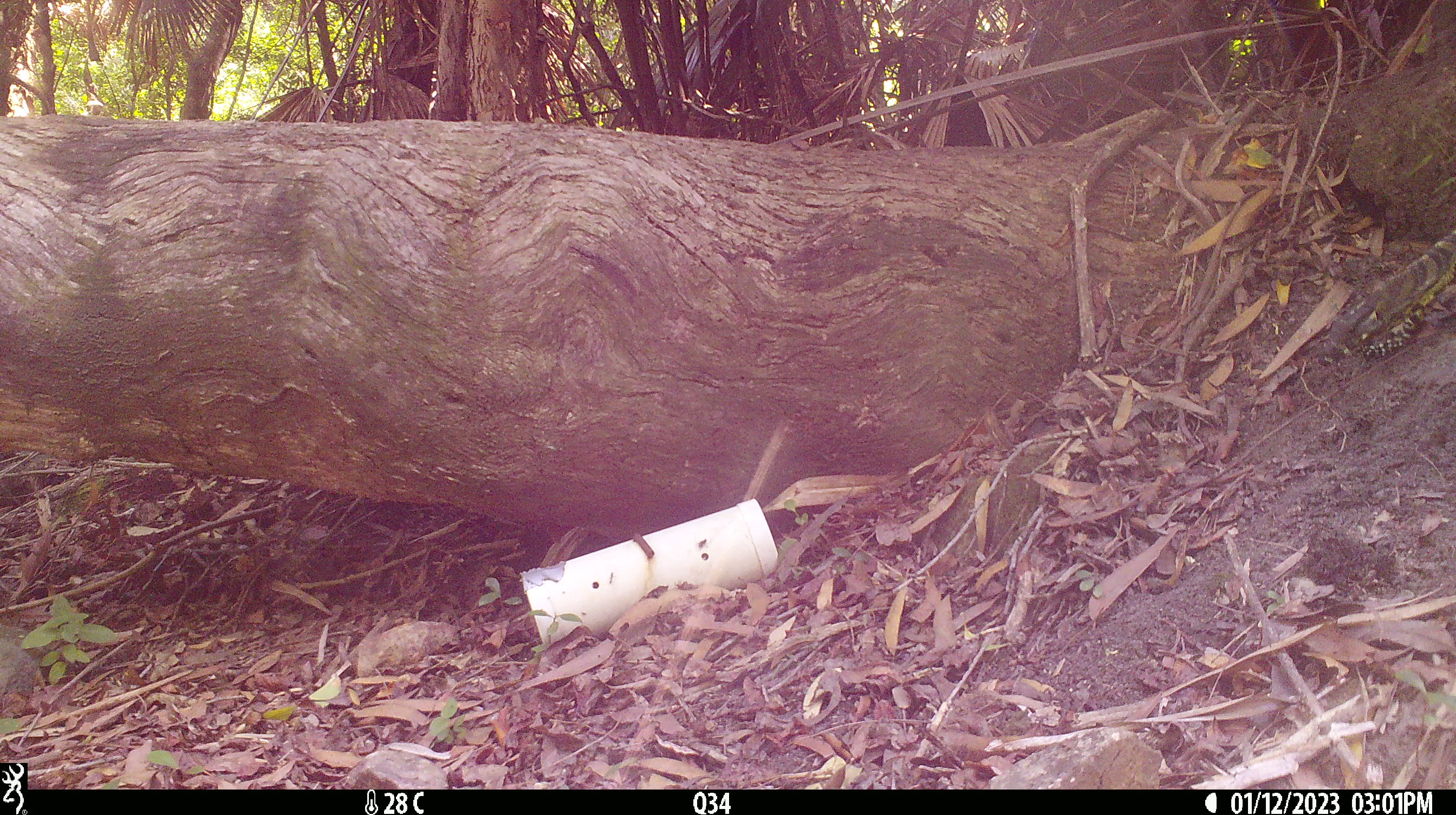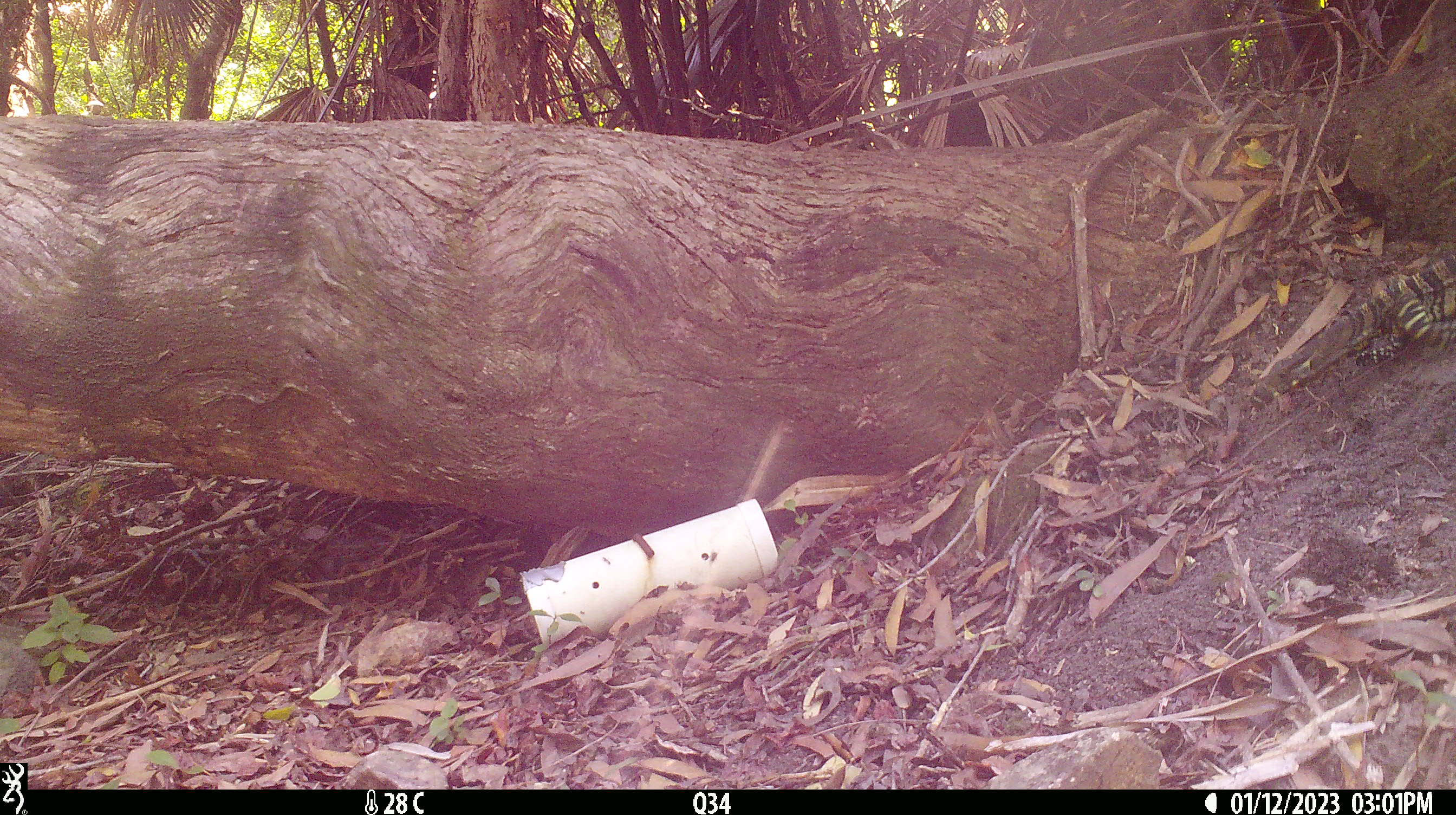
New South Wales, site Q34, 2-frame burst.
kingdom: Animalia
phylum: Chordata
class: Reptilia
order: Squamata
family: Varanidae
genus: Varanus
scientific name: Varanus varius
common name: lace monitor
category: goanna